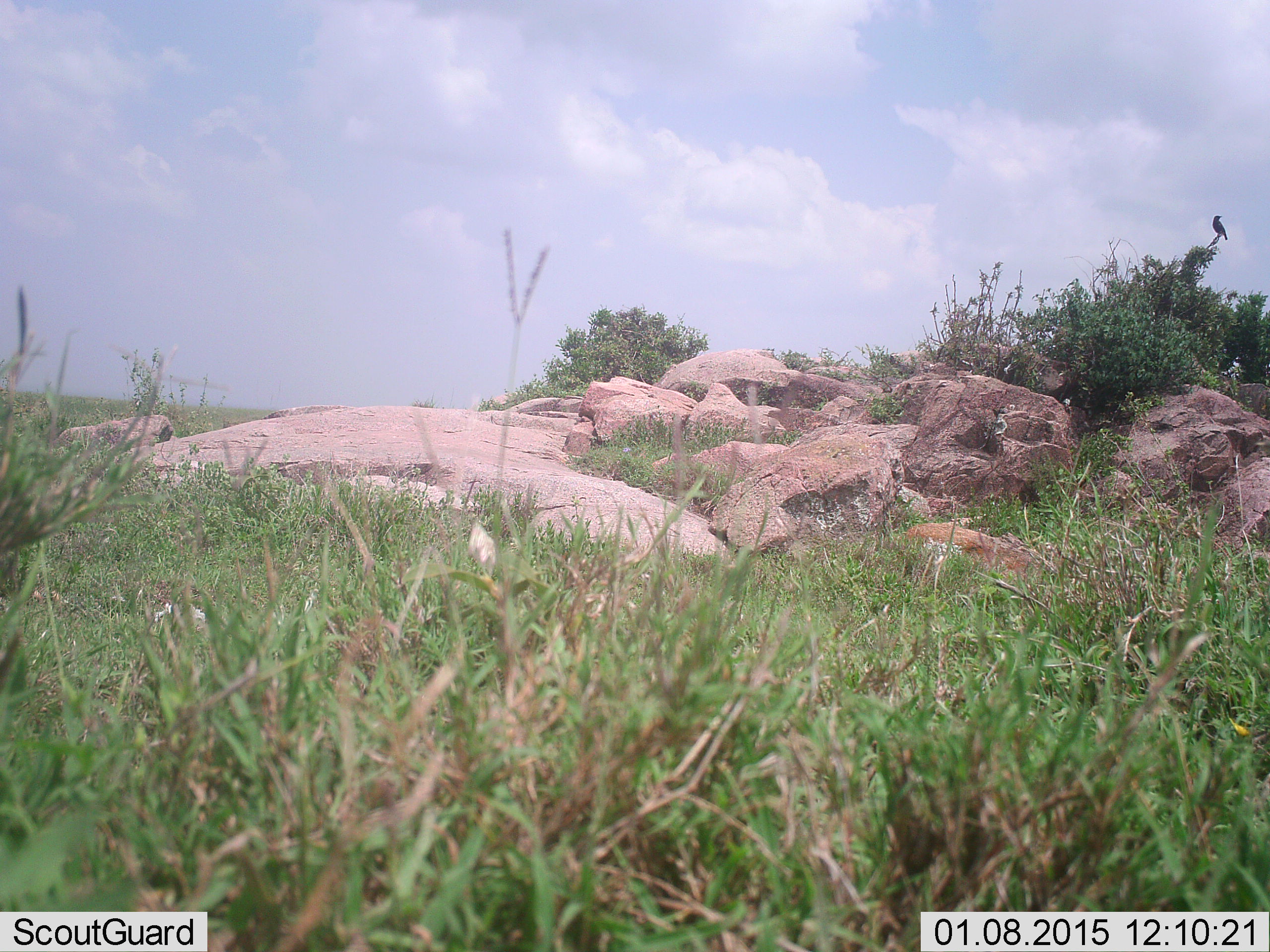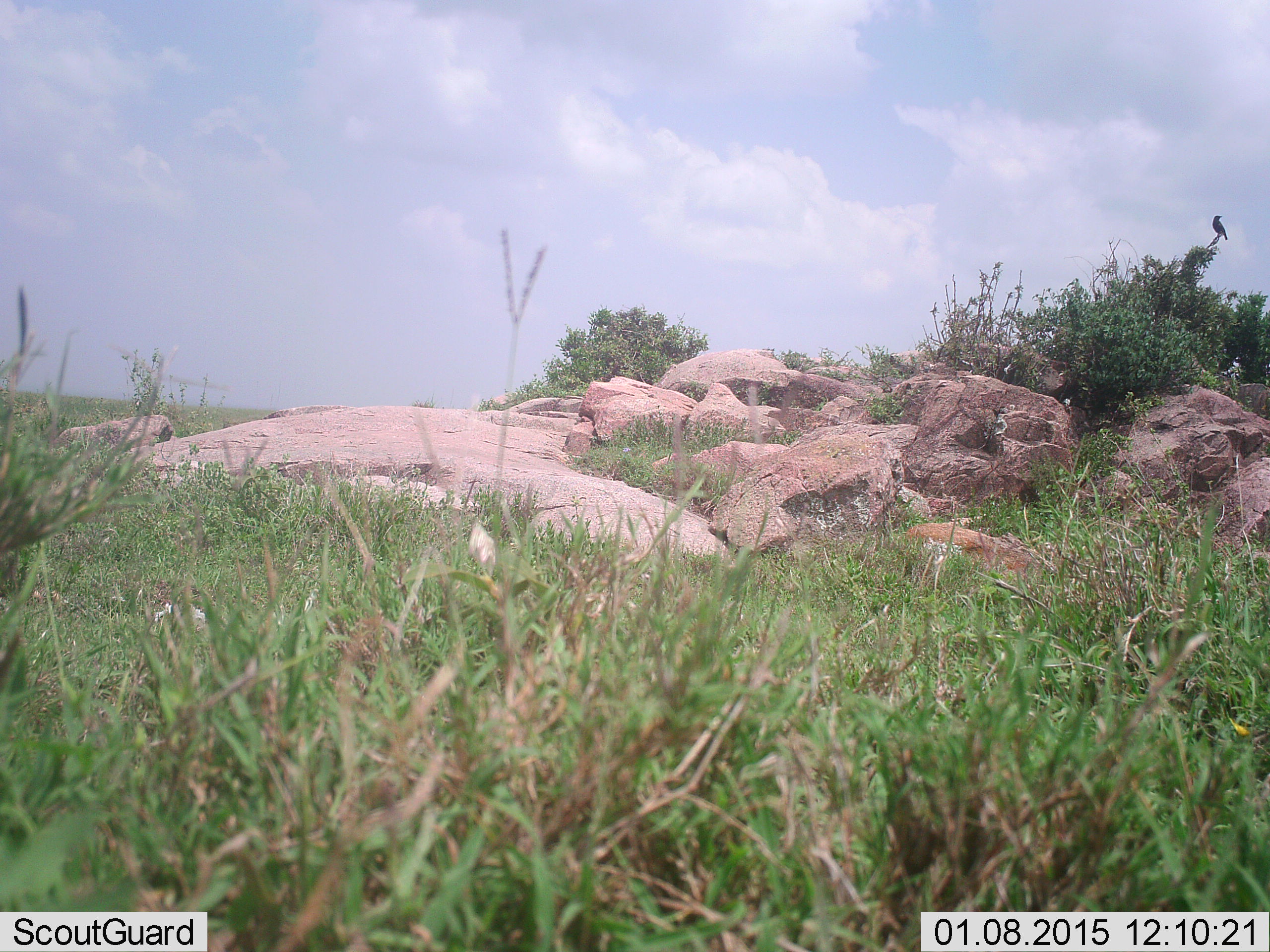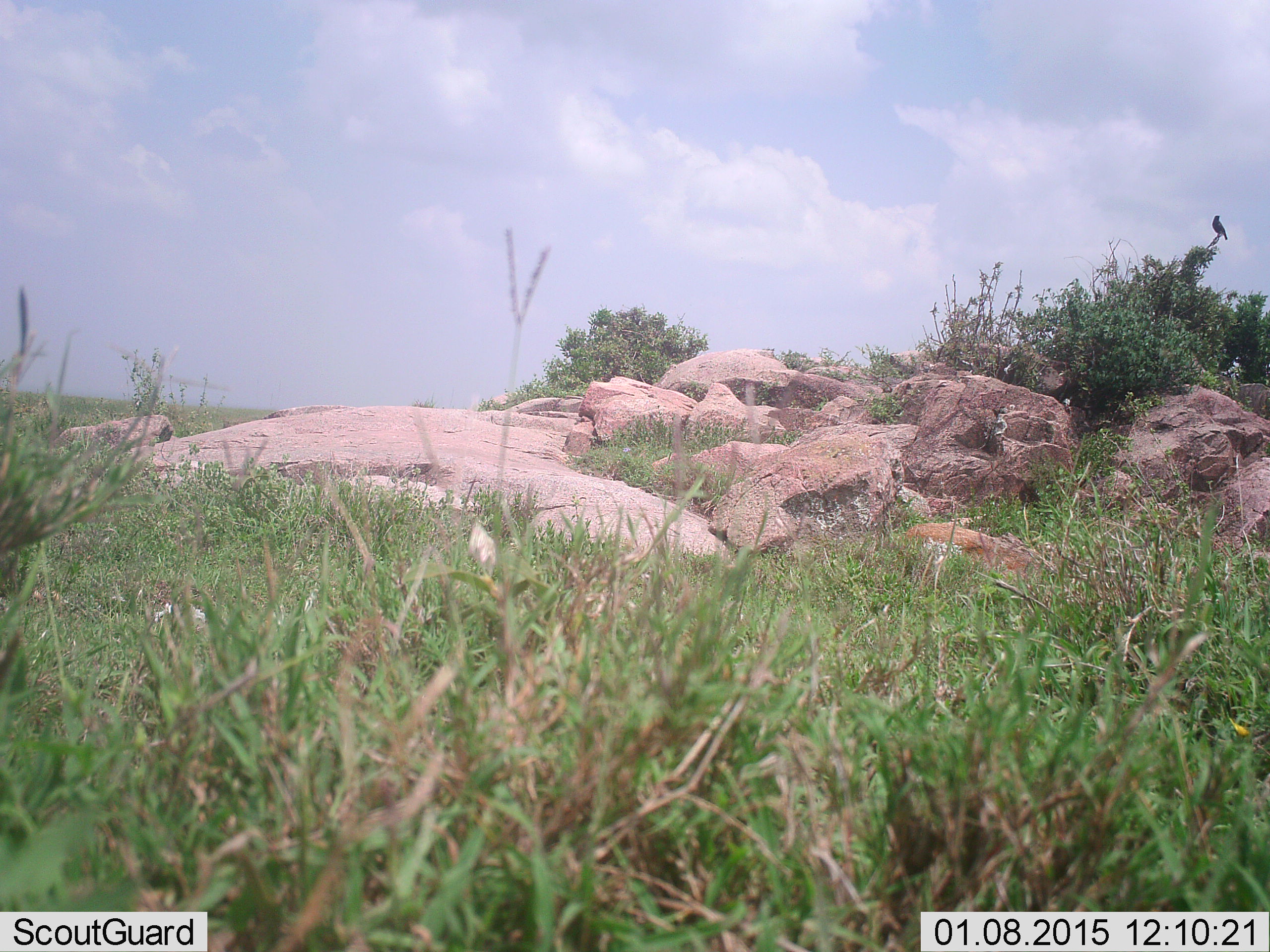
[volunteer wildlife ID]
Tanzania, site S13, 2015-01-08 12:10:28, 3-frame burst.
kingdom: Animalia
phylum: Chordata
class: Aves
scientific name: Aves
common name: bird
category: otherbird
Otherbird (bird) (Aves), count 1. Behavior (volunteer vote fractions): standing 70%, resting 30%, moving 0%, interacting 0%. Young present (vote fraction): 0%. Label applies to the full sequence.